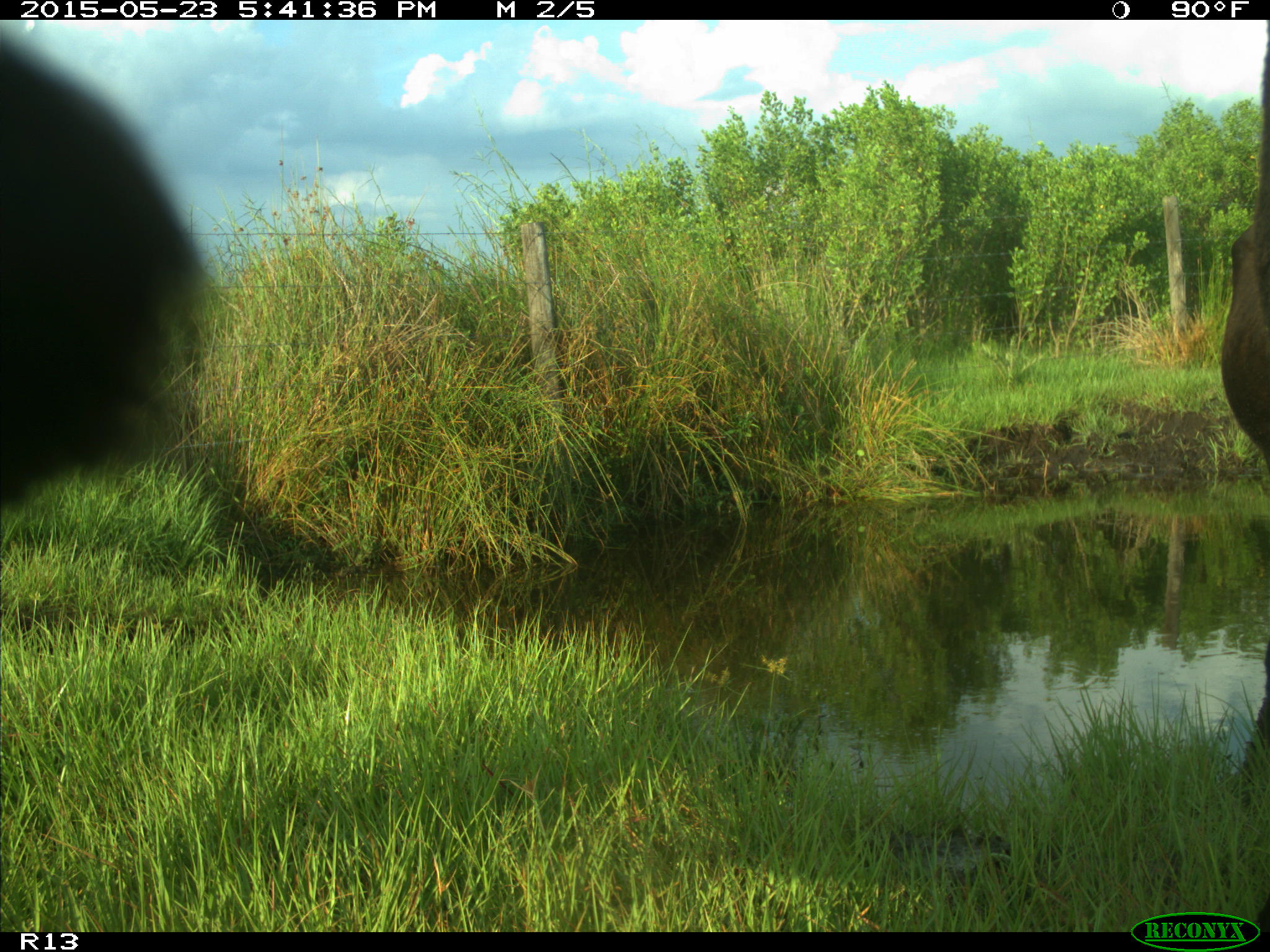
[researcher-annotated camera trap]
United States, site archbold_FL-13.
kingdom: Animalia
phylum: Chordata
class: Mammalia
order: Artiodactyla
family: Bovidae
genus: Bos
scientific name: Bos taurus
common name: domestic cow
Bos taurus (domestic cow).